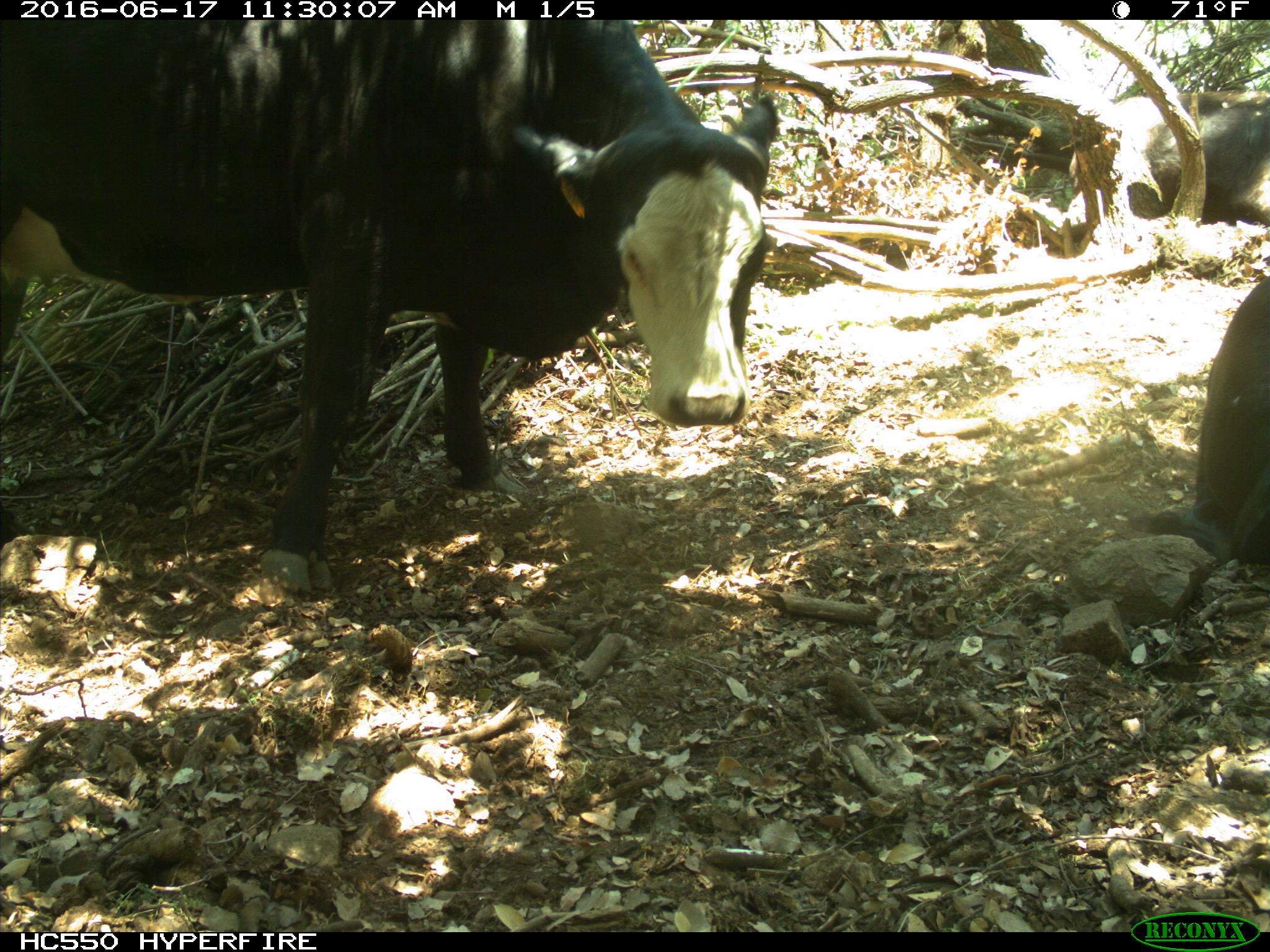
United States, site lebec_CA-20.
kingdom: Animalia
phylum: Chordata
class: Mammalia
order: Artiodactyla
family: Bovidae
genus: Bos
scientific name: Bos taurus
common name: domestic cow